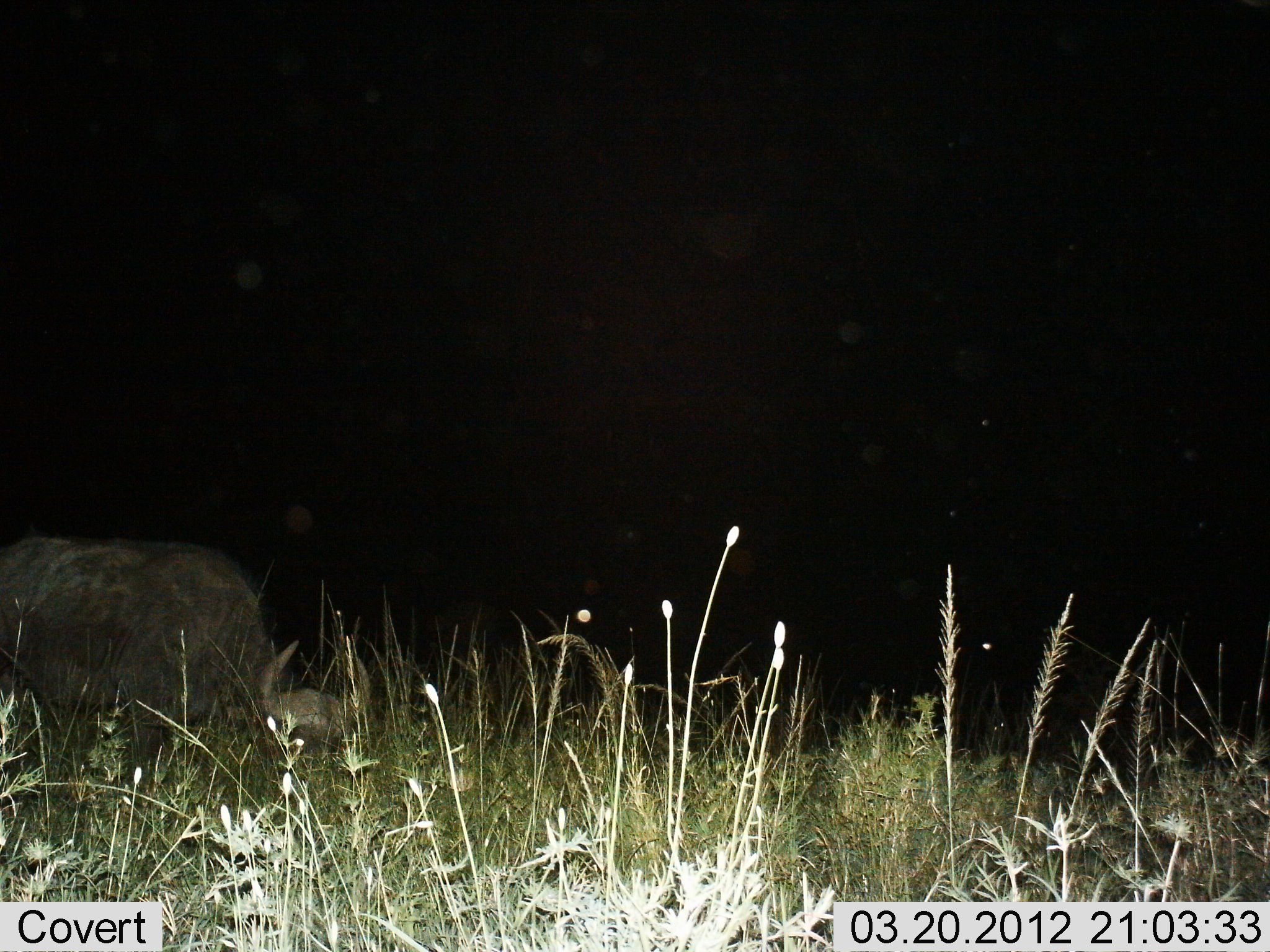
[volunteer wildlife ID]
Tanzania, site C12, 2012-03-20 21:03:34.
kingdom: Animalia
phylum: Chordata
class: Mammalia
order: Artiodactyla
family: Bovidae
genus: Syncerus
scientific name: Syncerus caffer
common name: cape buffalo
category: buffalo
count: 1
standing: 37%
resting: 5%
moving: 0%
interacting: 0%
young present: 0%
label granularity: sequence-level